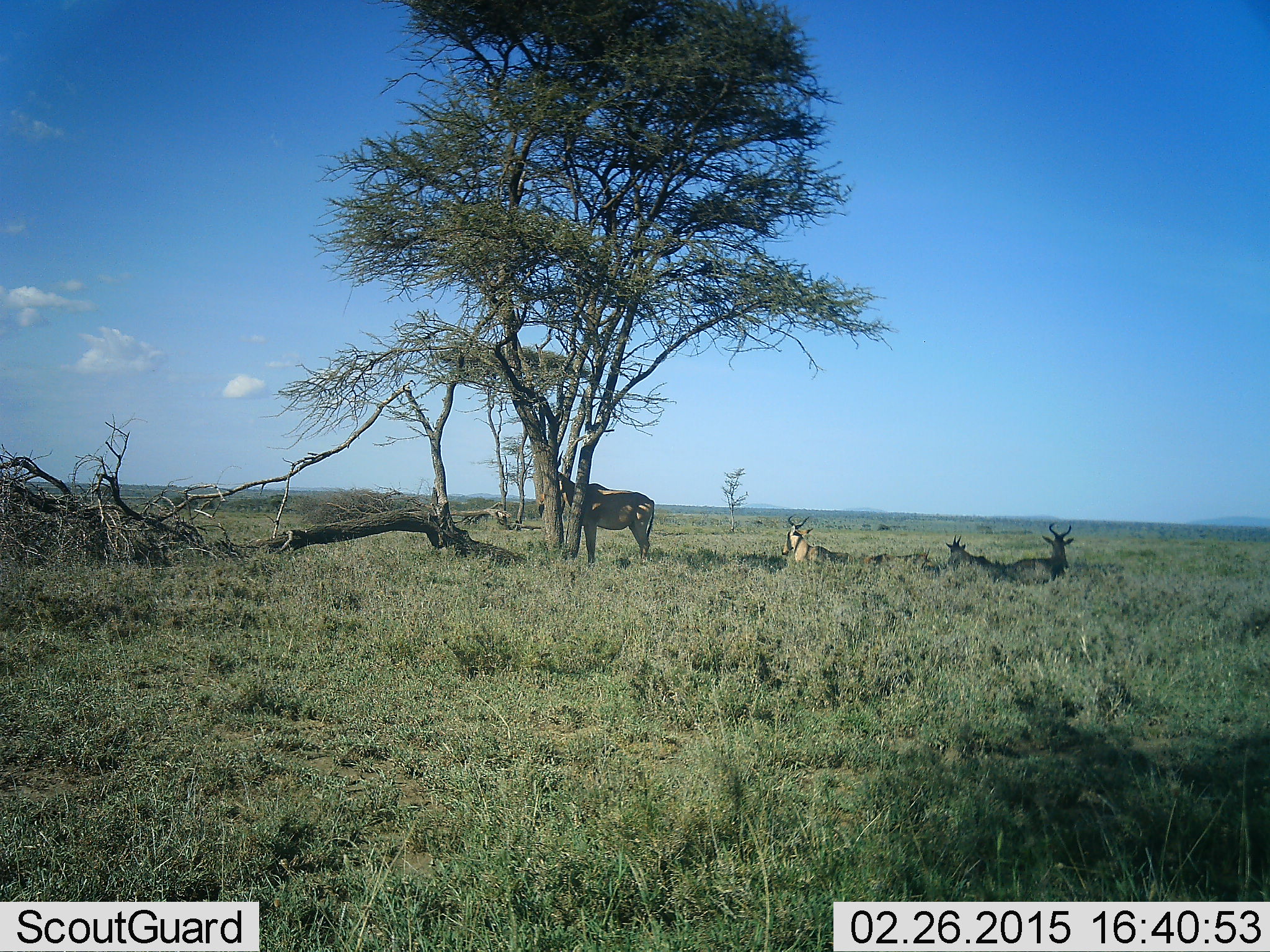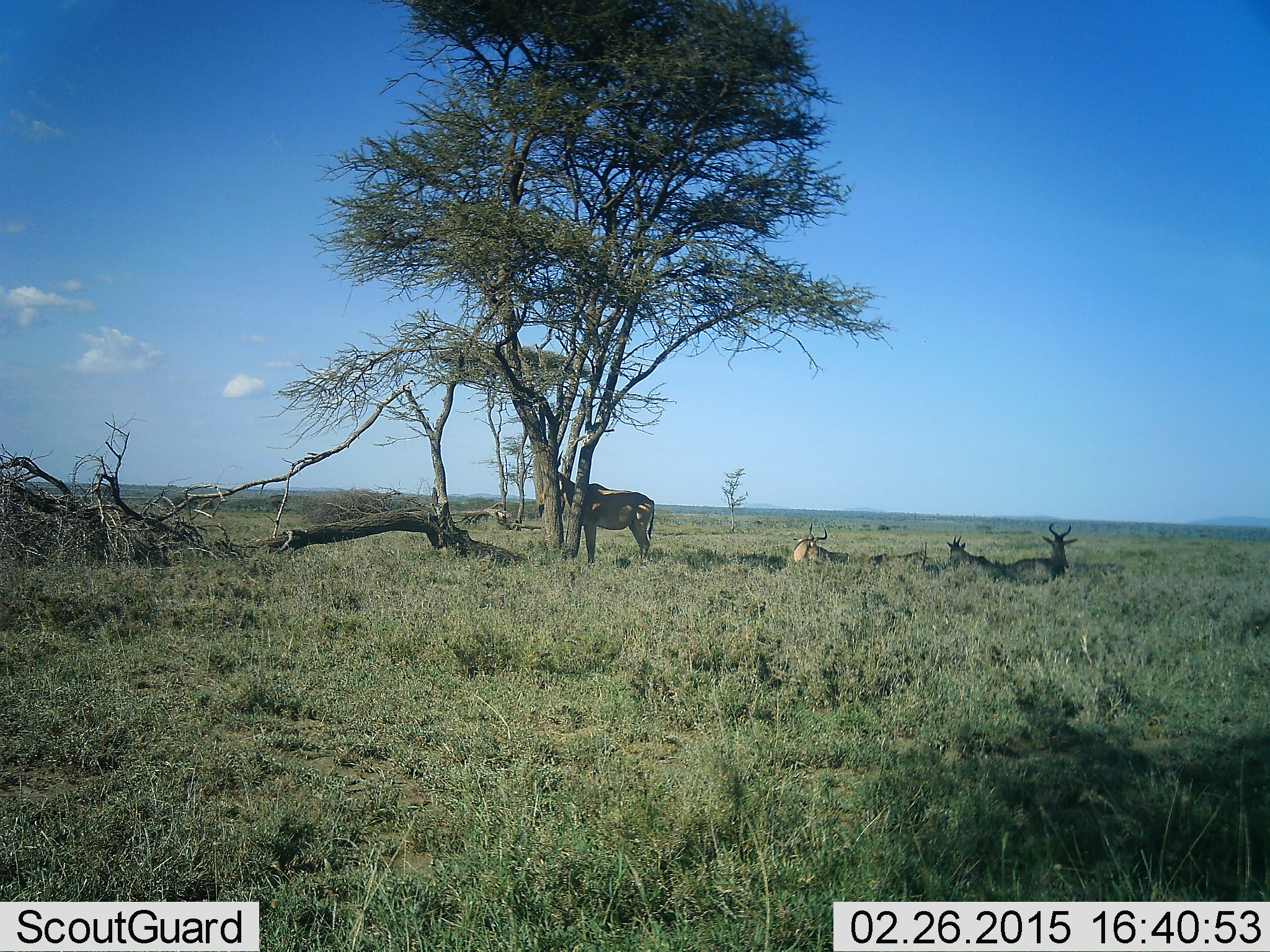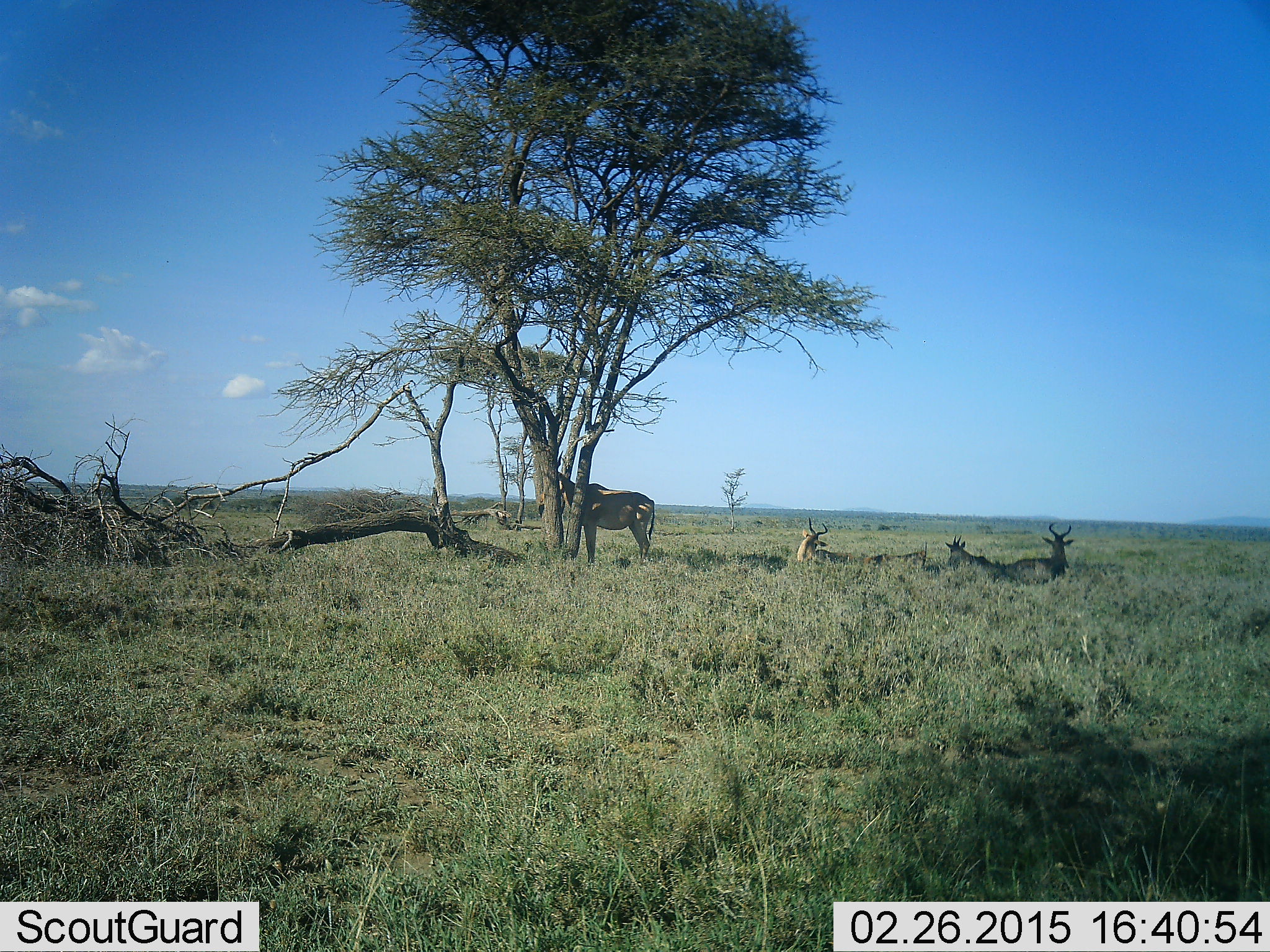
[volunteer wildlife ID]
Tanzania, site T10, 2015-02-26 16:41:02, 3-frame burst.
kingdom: Animalia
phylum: Chordata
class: Mammalia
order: Artiodactyla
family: Bovidae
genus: Alcelaphus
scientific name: Alcelaphus buselaphus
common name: hartebeest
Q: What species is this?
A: Hartebeest (Alcelaphus buselaphus).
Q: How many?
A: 5.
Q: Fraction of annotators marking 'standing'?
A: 90%.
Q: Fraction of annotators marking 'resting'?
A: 90%.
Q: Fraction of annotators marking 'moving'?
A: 10%.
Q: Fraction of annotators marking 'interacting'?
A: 0%.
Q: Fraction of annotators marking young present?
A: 20%.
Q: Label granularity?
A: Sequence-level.